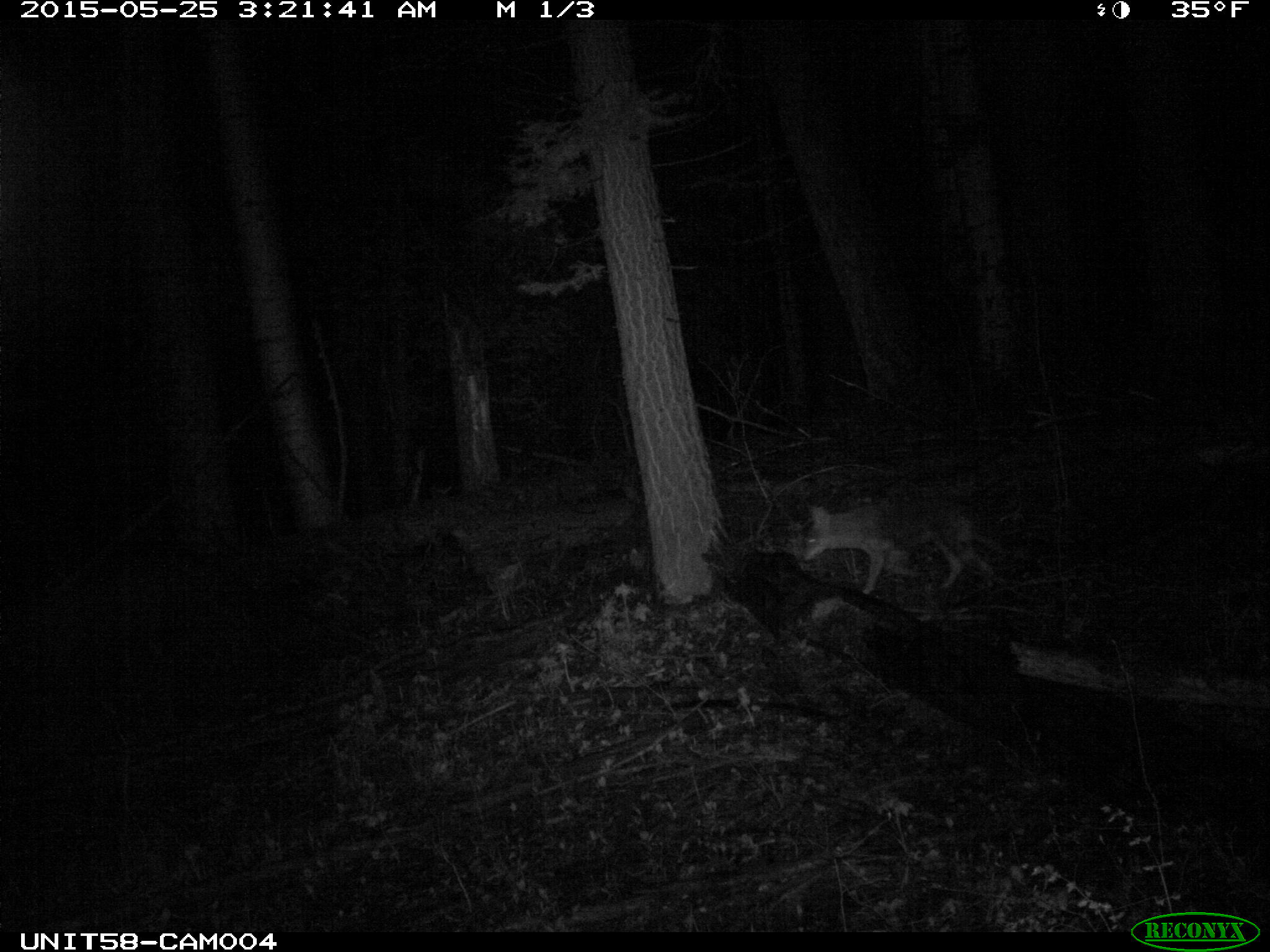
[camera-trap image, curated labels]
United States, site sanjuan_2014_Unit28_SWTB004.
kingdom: Animalia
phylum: Chordata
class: Mammalia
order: Carnivora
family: Canidae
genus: Canis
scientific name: Canis latrans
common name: coyote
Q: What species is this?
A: Canis latrans (coyote).